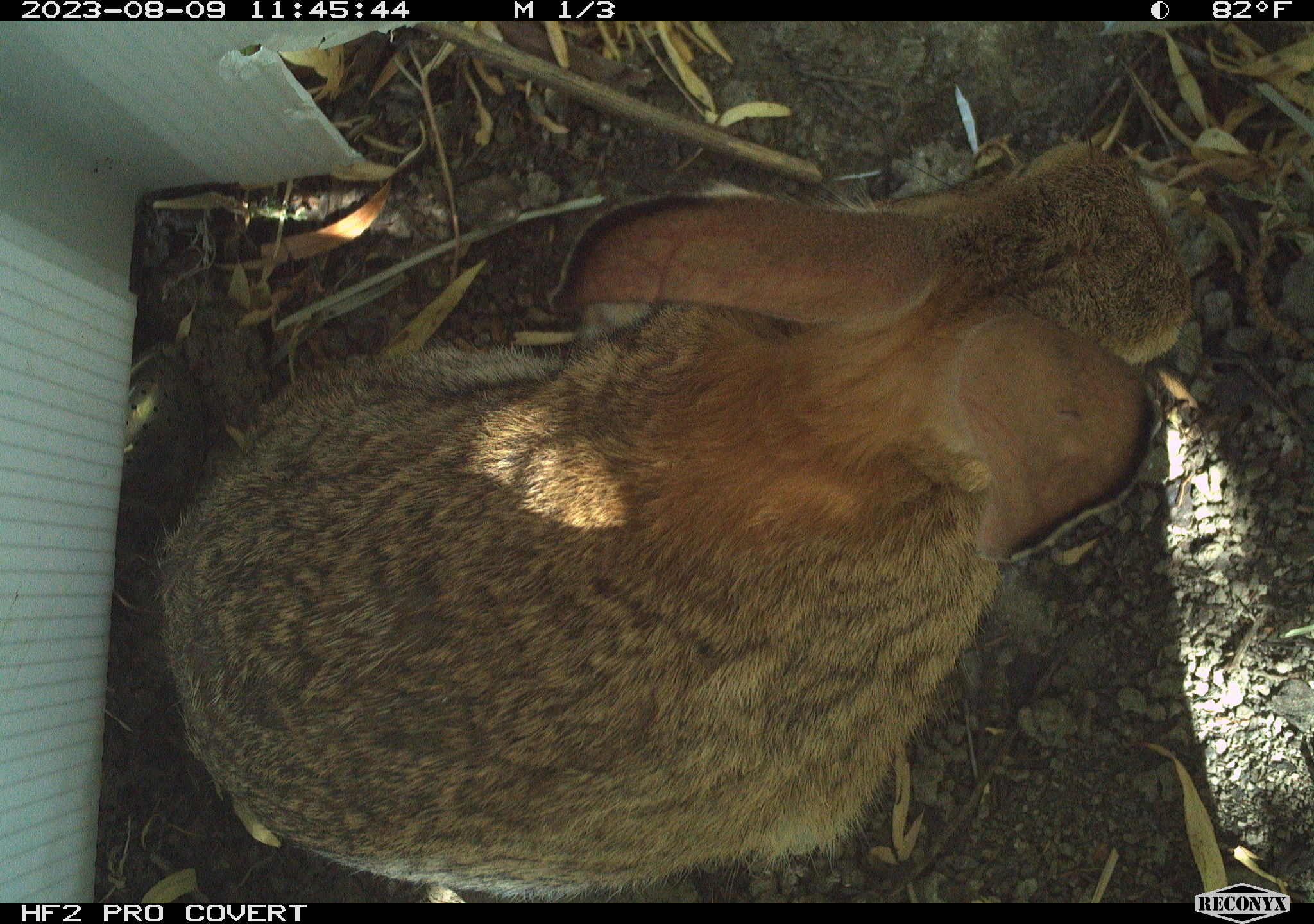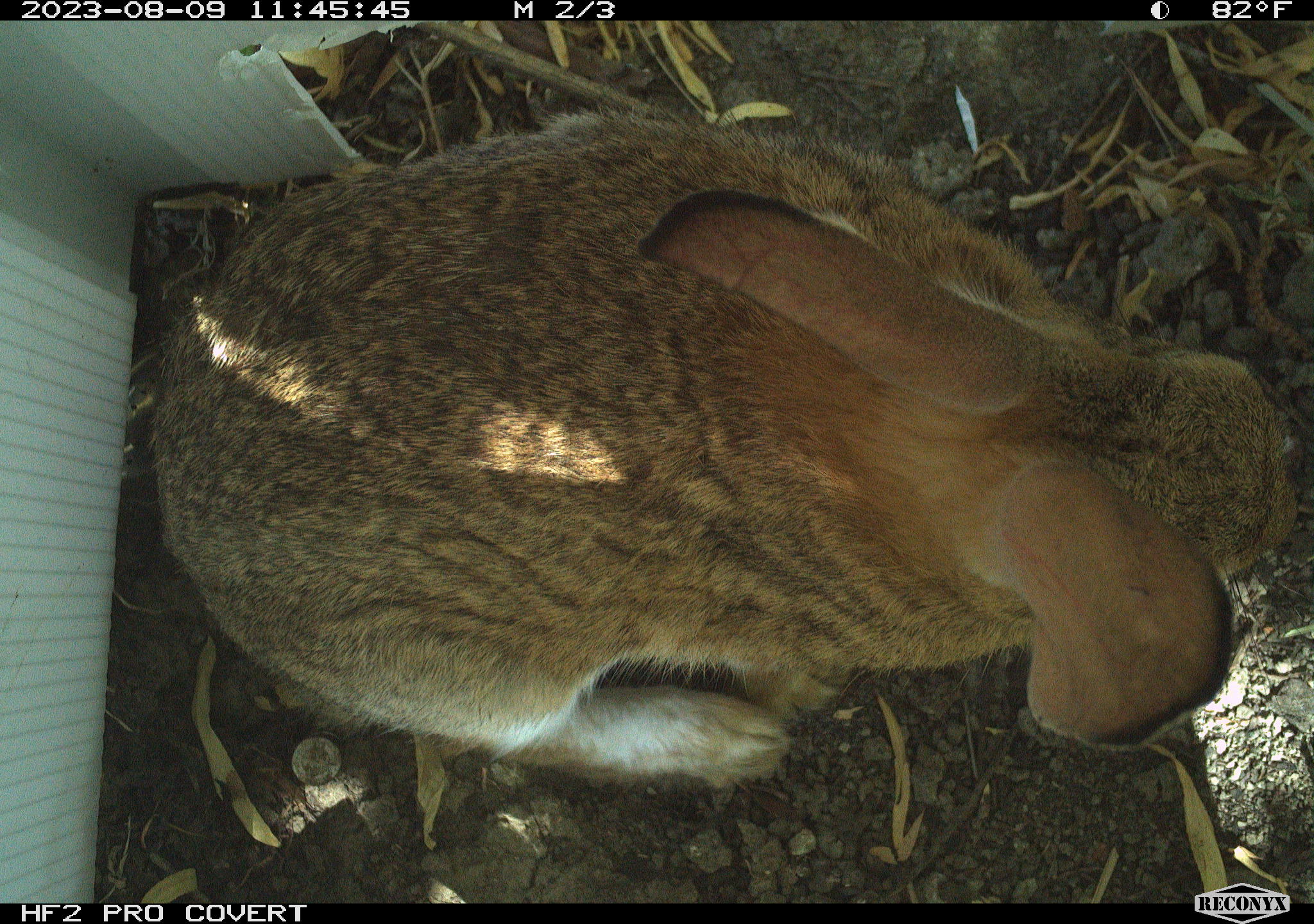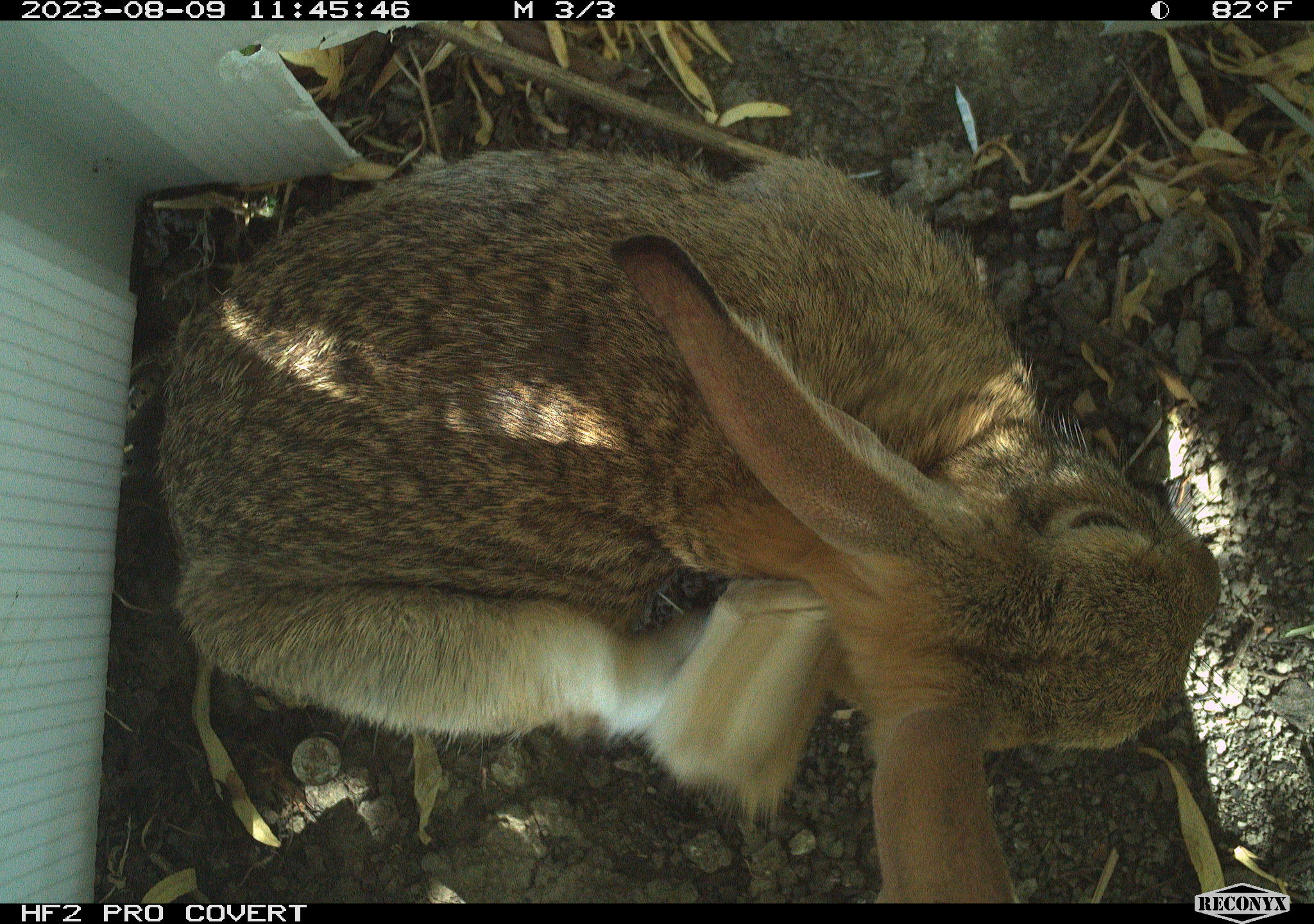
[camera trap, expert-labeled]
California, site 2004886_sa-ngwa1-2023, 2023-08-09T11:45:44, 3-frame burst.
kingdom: Animalia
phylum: Chordata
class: Mammalia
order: Lagomorpha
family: Leporidae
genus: Sylvilagus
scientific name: Sylvilagus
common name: cottontail rabbits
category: sylvilagus species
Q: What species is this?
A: Sylvilagus species (cottontail rabbits) (Sylvilagus).